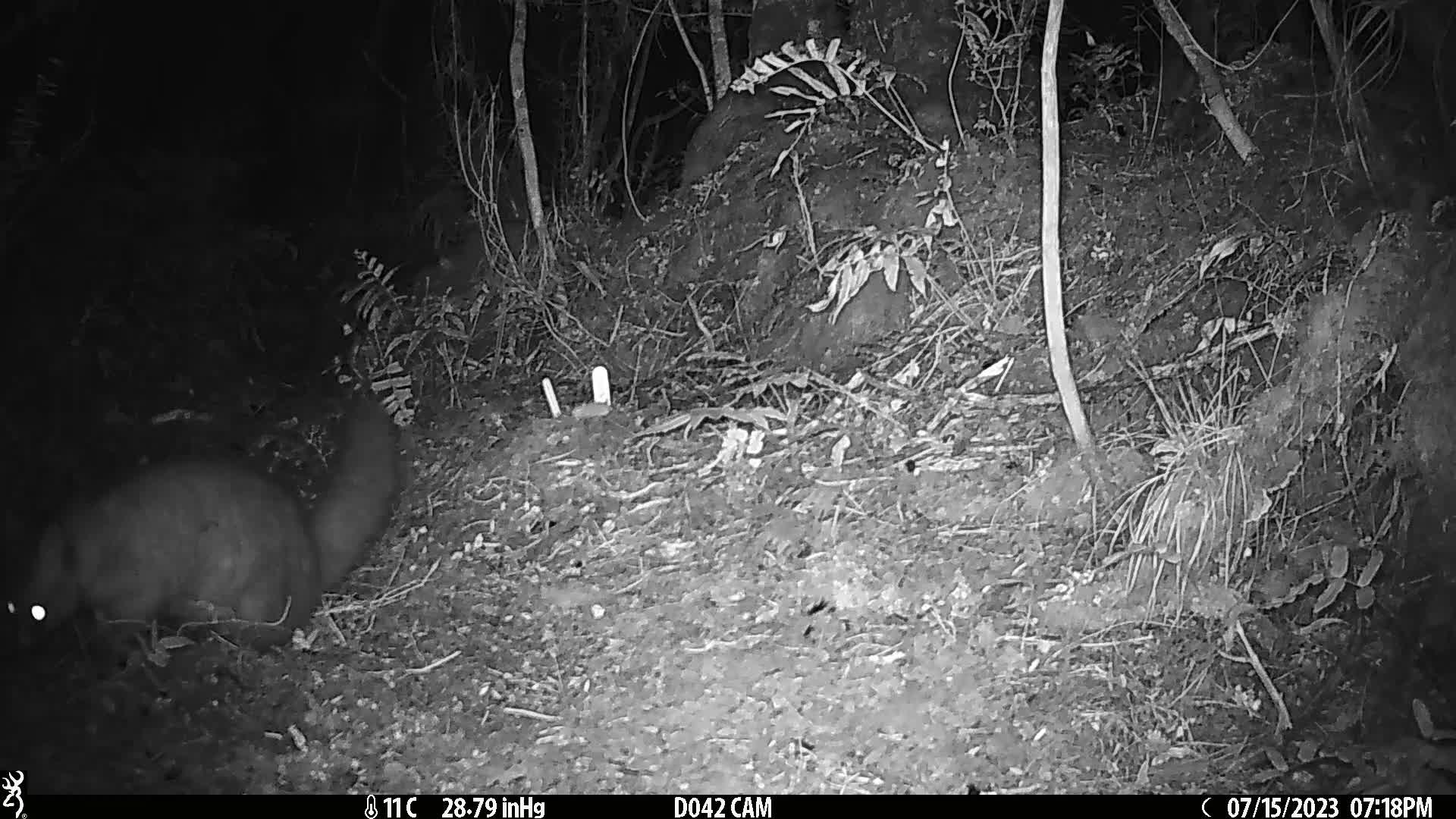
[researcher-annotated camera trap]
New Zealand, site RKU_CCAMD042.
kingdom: Animalia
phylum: Chordata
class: Mammalia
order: Diprotodontia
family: Phalangeridae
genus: Trichosurus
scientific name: Trichosurus vulpecula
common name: common brushtail possum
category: possum